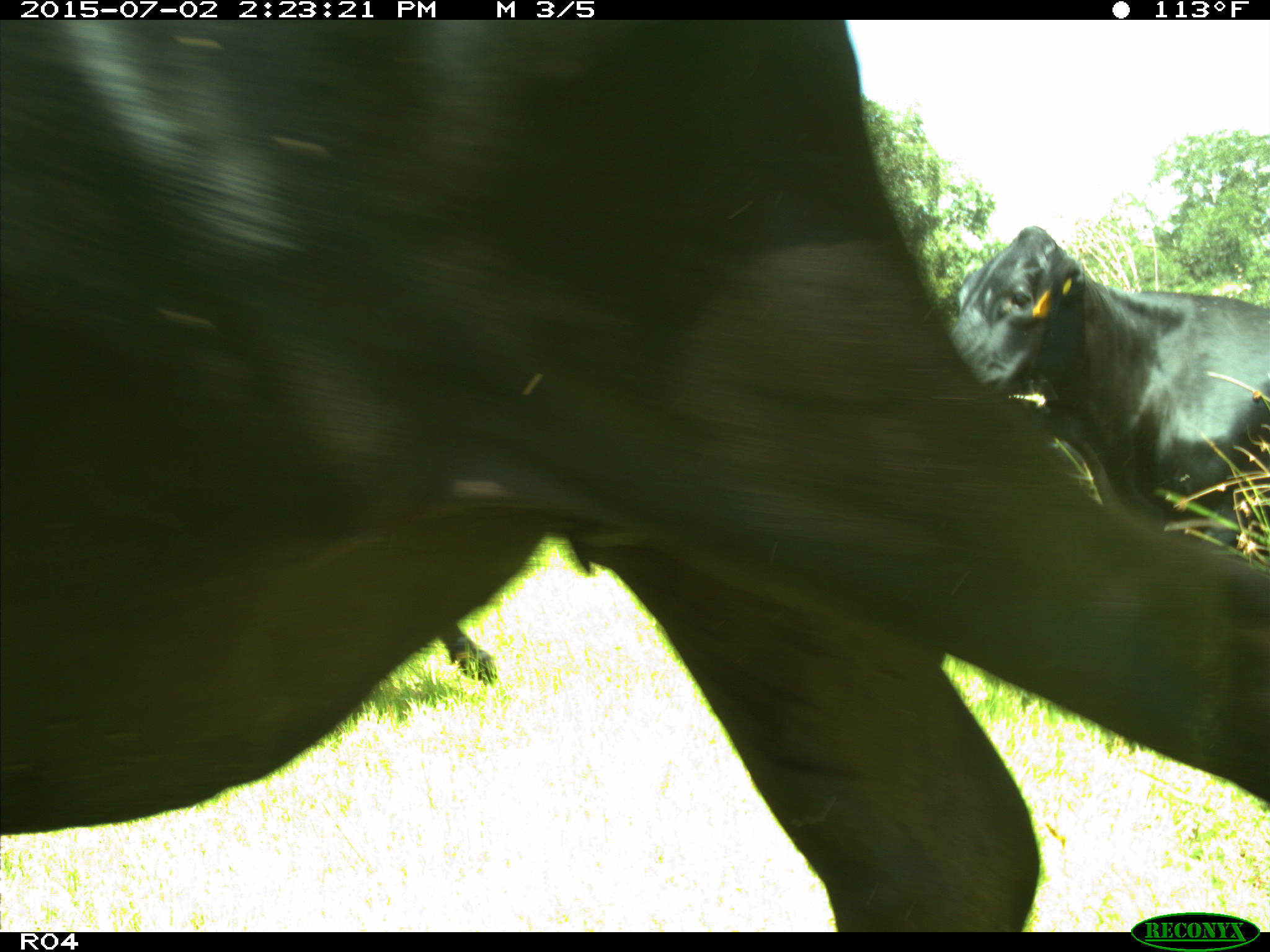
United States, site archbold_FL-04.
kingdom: Animalia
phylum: Chordata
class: Mammalia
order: Artiodactyla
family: Bovidae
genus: Bos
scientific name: Bos taurus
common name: domestic cow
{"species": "Bos taurus (domestic cow)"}